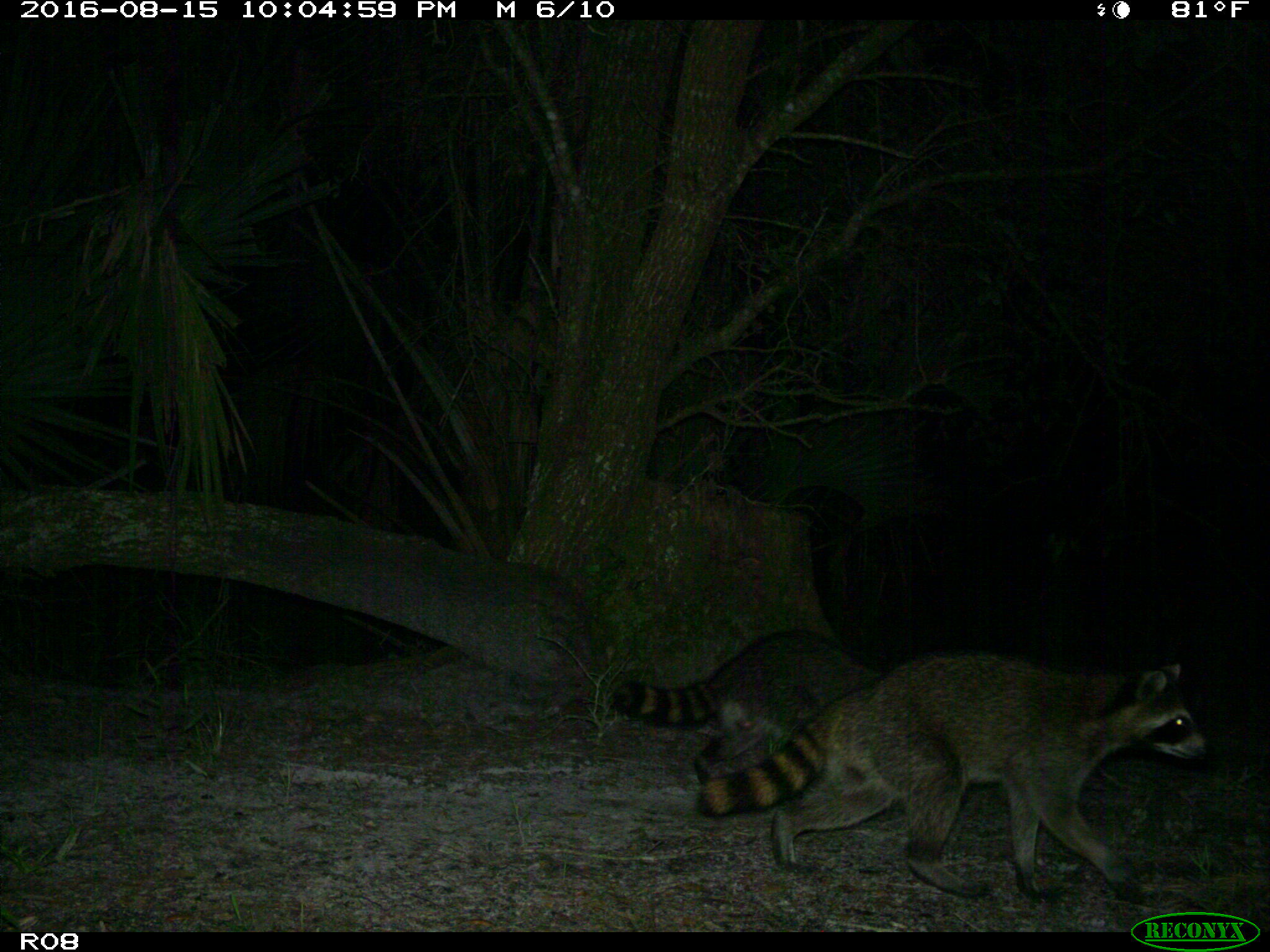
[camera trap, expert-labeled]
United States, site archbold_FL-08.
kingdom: Animalia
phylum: Chordata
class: Mammalia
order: Carnivora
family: Procyonidae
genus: Procyon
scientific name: Procyon lotor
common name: common raccoon